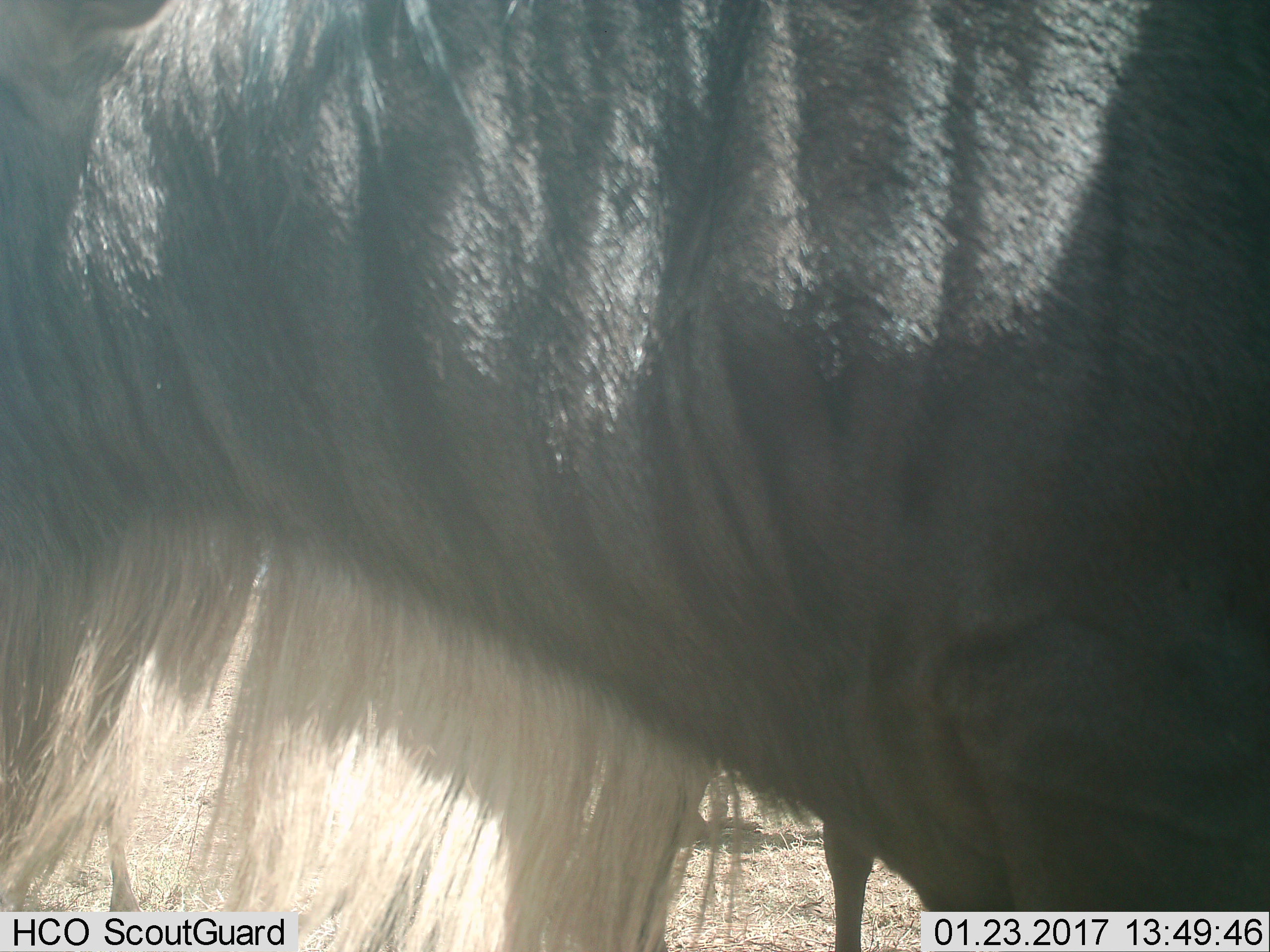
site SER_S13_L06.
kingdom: Animalia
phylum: Chordata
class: Mammalia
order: Artiodactyla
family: Bovidae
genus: Connochaetes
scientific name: Connochaetes taurinus taurinus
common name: blue wildebeest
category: wildebeestblue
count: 1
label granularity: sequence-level